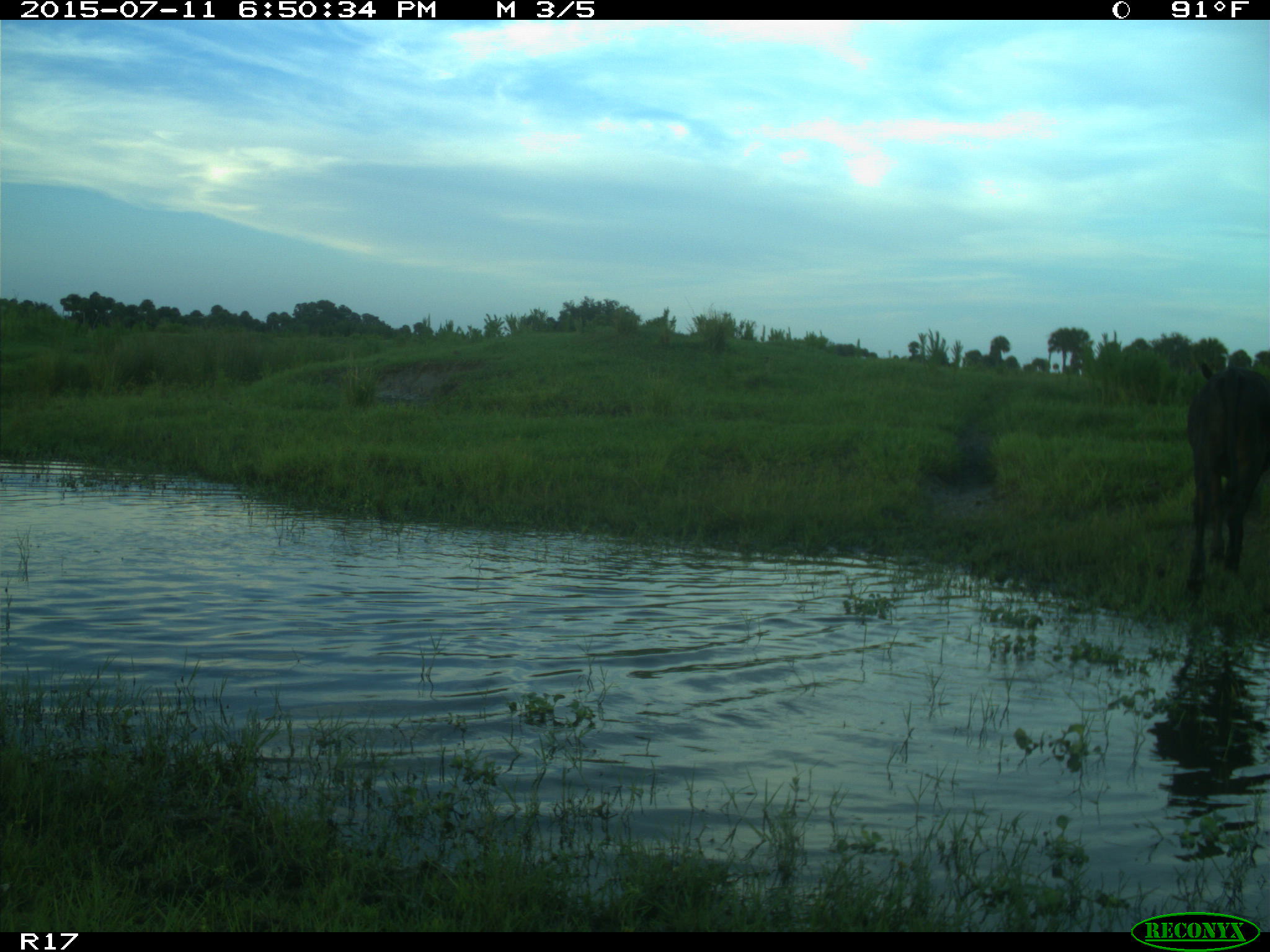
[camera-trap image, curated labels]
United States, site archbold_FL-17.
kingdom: Animalia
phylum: Chordata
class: Mammalia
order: Artiodactyla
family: Bovidae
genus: Bos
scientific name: Bos taurus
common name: domestic cow